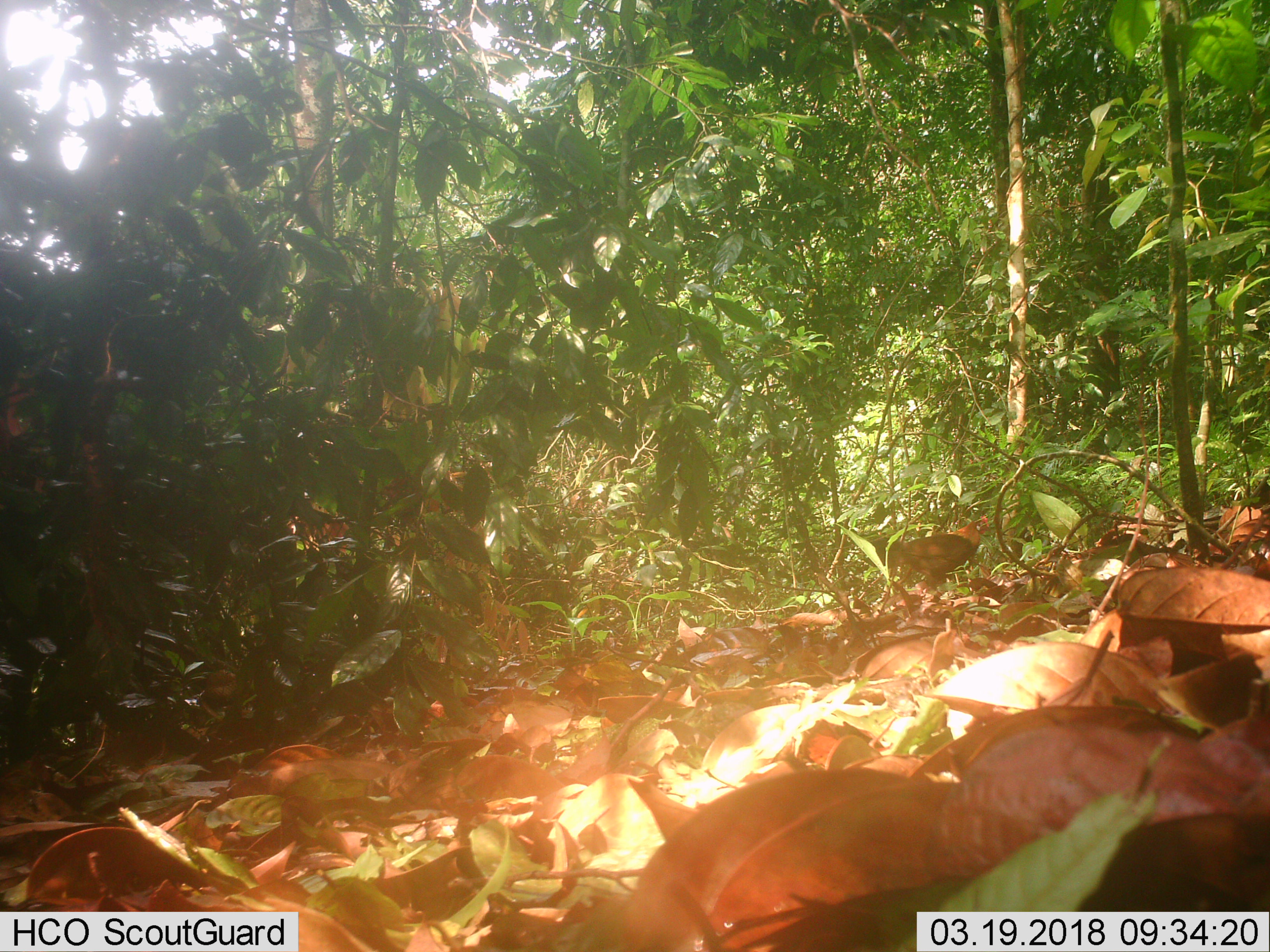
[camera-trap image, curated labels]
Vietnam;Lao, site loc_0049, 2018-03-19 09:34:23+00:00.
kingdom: Animalia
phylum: Chordata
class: Aves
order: Galliformes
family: Phasianidae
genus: Gallus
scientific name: Gallus gallus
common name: red junglefowl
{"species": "red junglefowl (Gallus gallus)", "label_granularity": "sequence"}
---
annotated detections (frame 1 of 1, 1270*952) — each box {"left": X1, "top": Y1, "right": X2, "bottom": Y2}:
red junglefowl: {"left": 865, "top": 514, "right": 992, "bottom": 595}